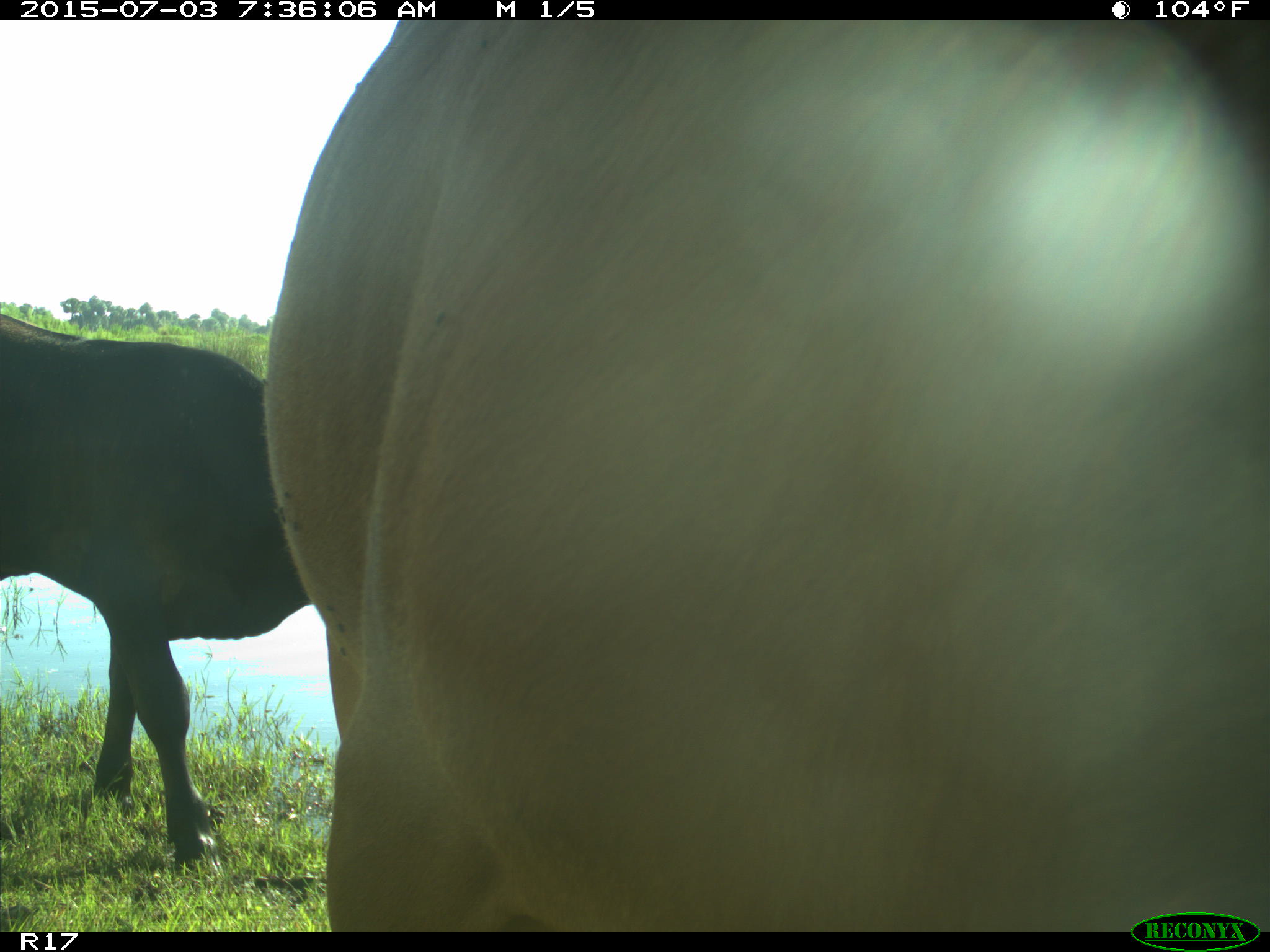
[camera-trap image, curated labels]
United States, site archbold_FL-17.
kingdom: Animalia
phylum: Chordata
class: Mammalia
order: Artiodactyla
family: Bovidae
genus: Bos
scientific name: Bos taurus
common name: domestic cow